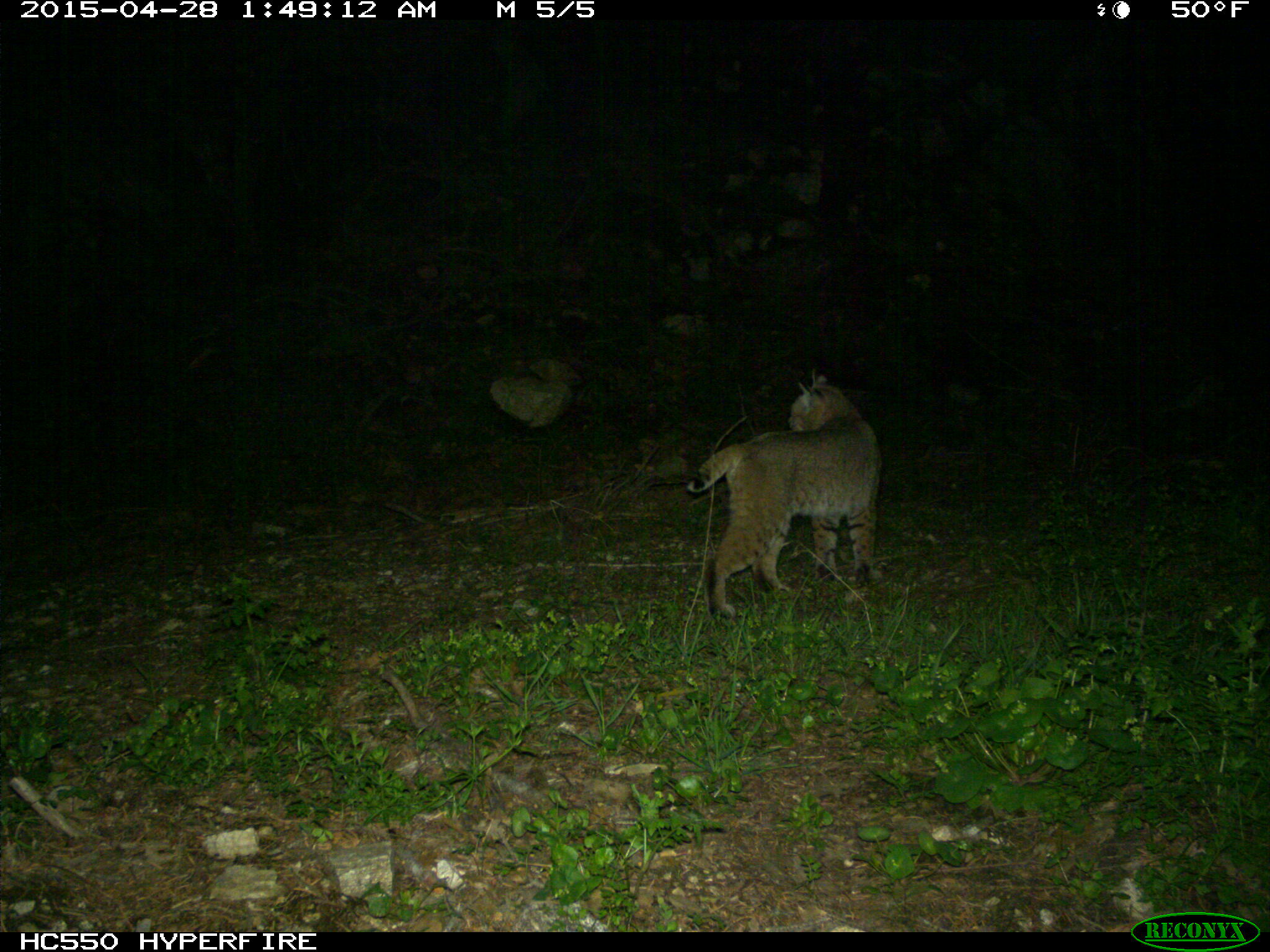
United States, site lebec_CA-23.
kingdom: Animalia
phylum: Chordata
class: Mammalia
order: Carnivora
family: Felidae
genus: Lynx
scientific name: Lynx rufus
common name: bobcat